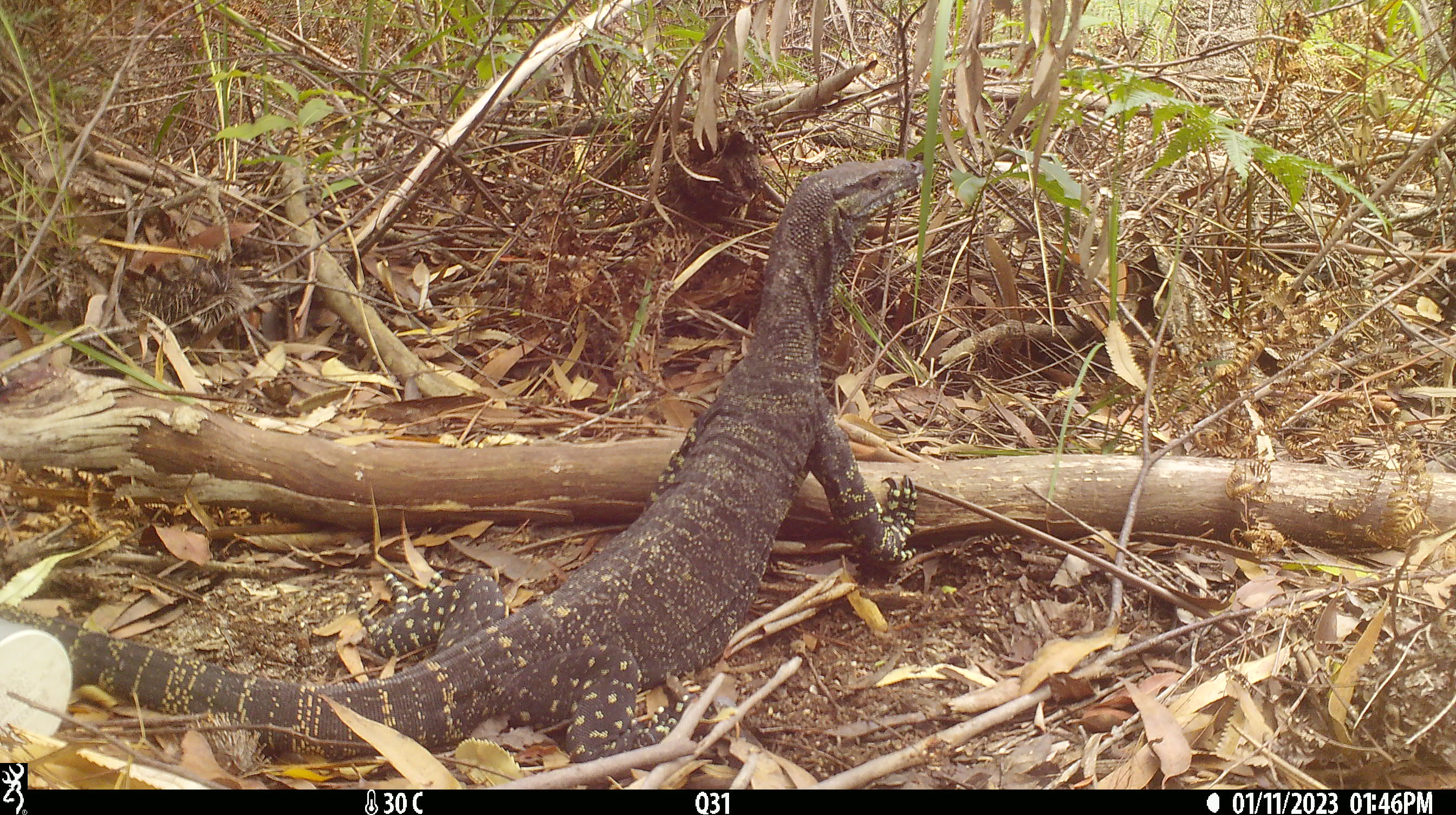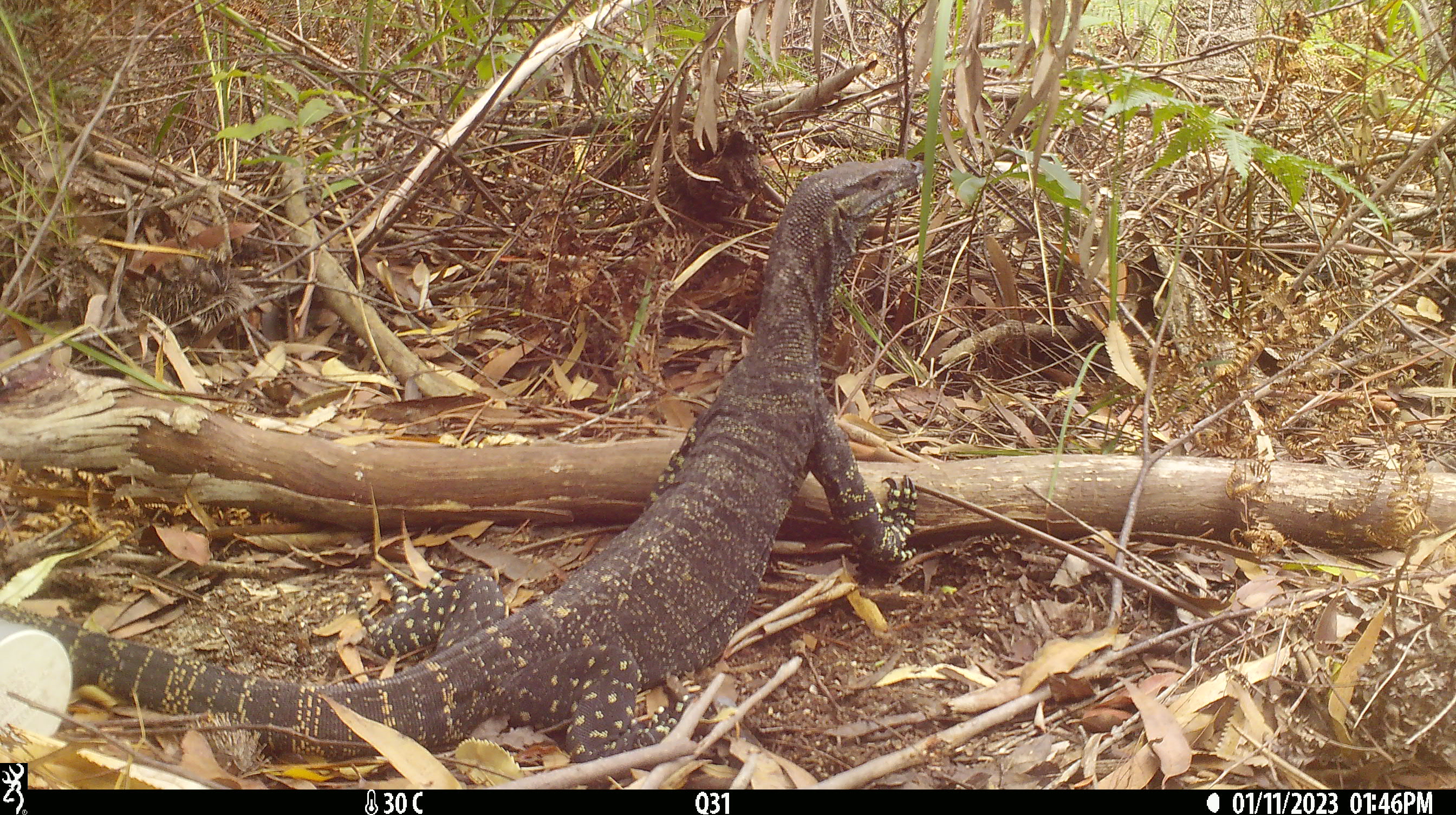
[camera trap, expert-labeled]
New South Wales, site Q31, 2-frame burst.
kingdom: Animalia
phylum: Chordata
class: Reptilia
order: Squamata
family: Varanidae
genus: Varanus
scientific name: Varanus varius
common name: lace monitor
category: goanna